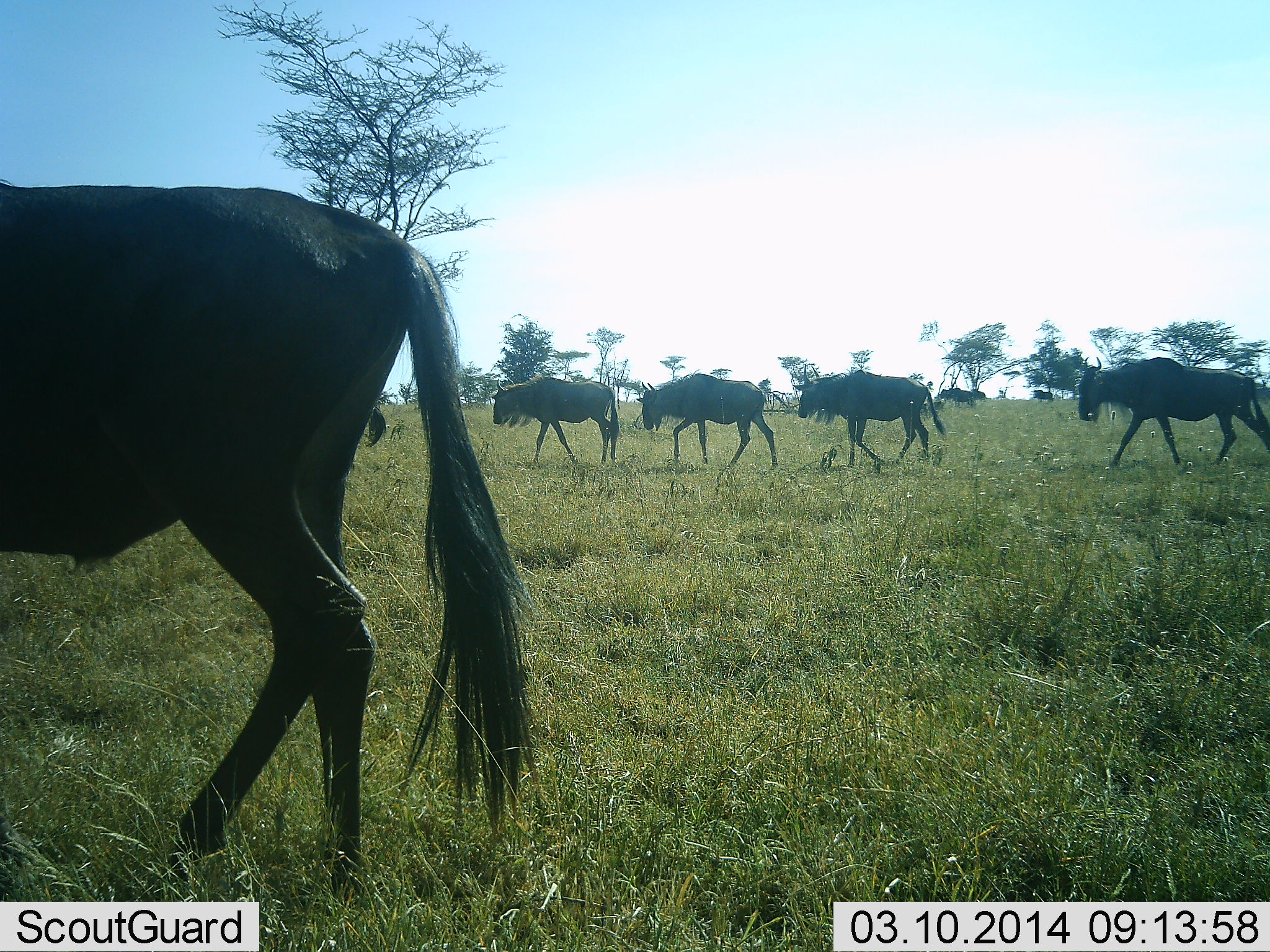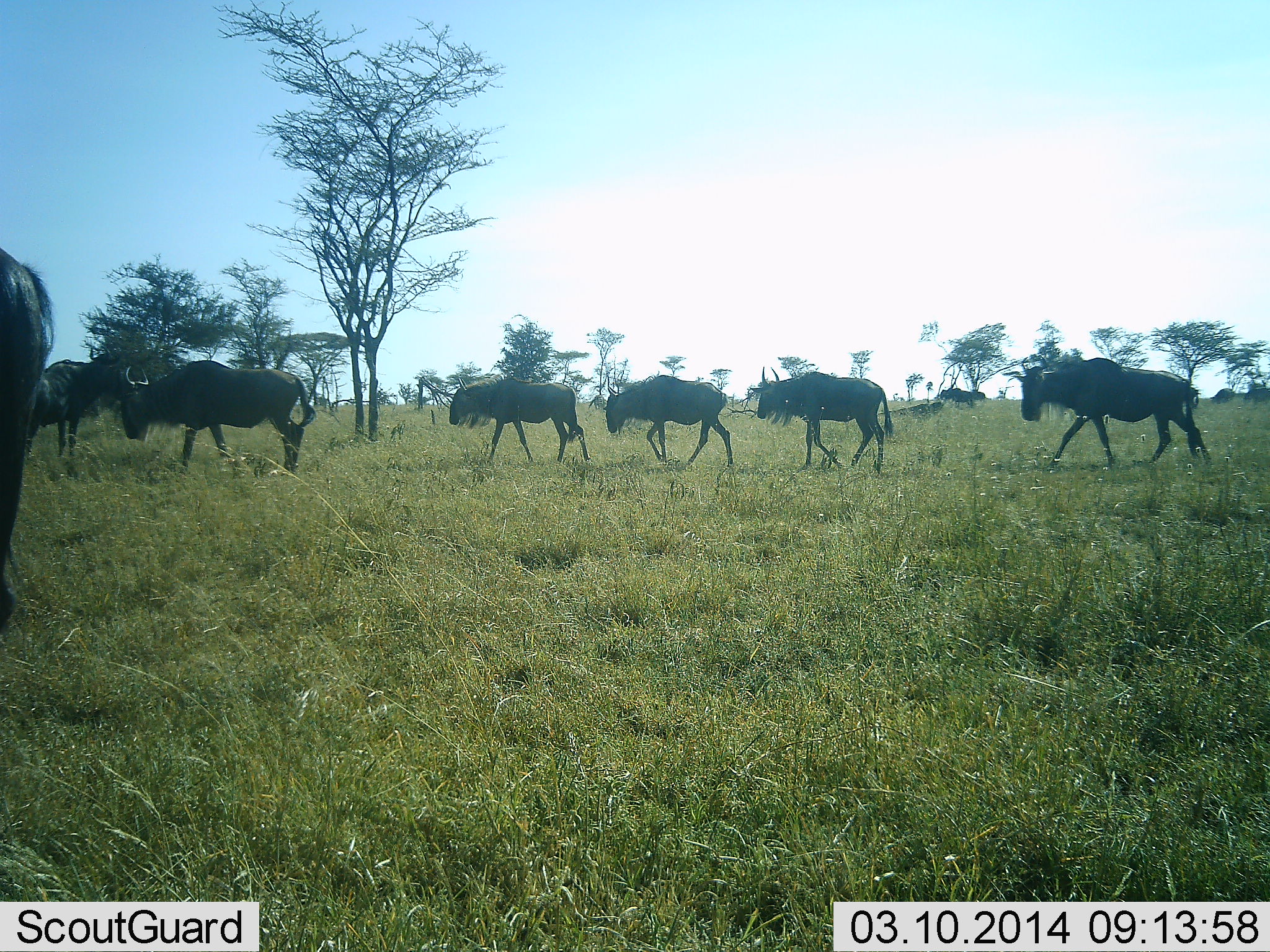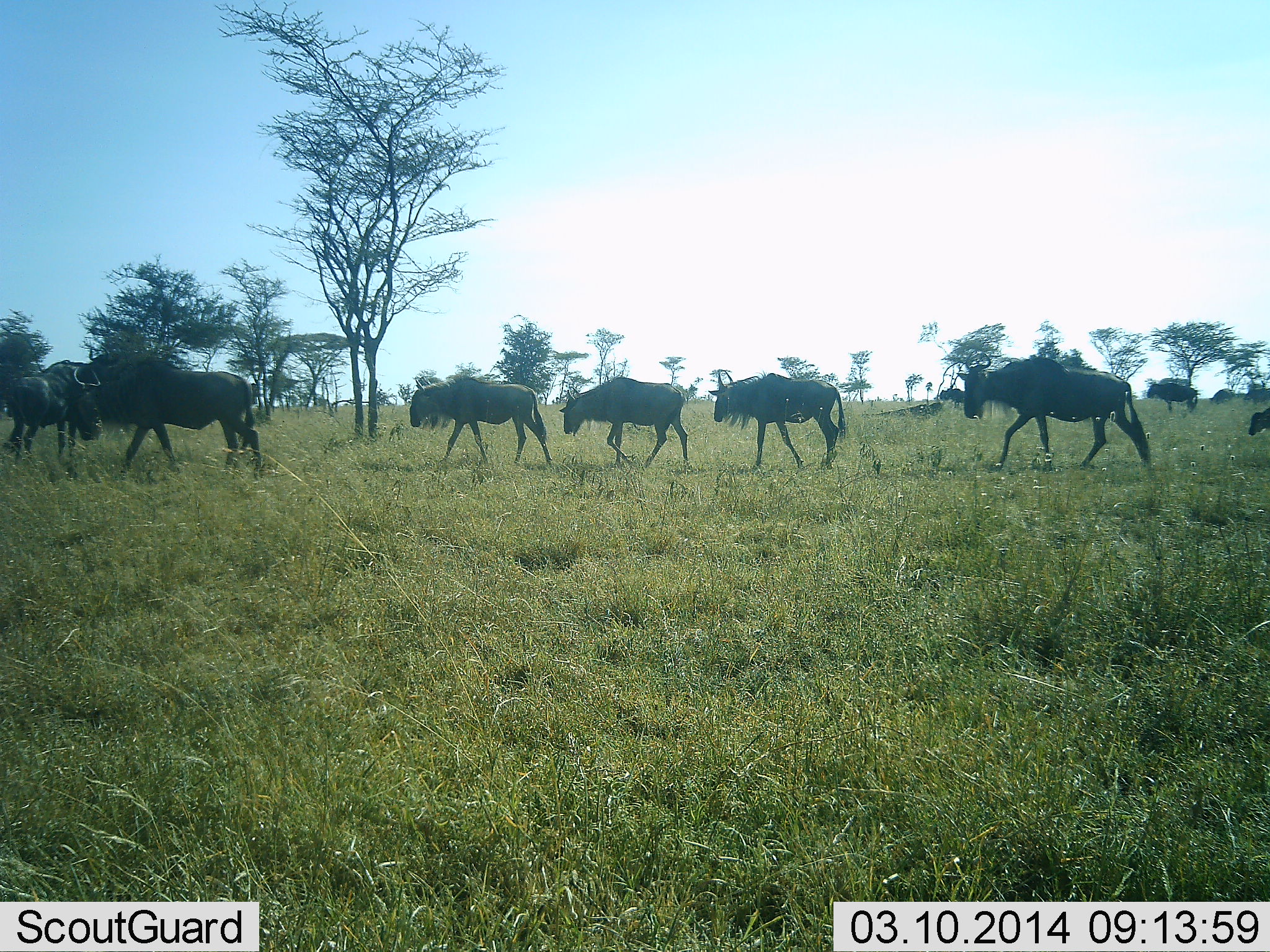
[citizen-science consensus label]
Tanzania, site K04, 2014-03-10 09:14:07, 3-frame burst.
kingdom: Animalia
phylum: Chordata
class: Mammalia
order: Artiodactyla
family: Bovidae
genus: Connochaetes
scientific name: Connochaetes taurinus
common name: blue wildebeest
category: wildebeest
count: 8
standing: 20%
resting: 0%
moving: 100%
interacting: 10%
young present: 0%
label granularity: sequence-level